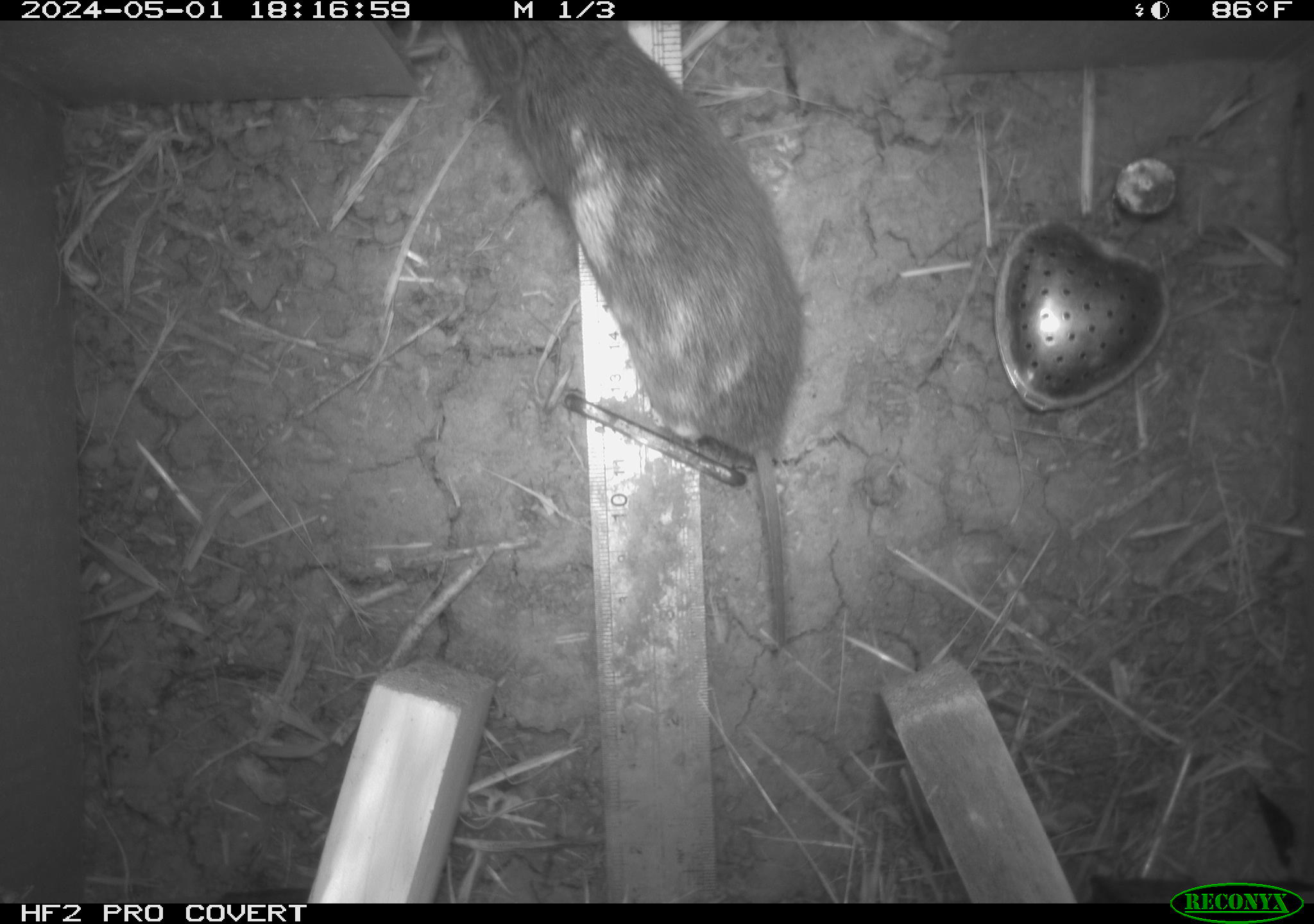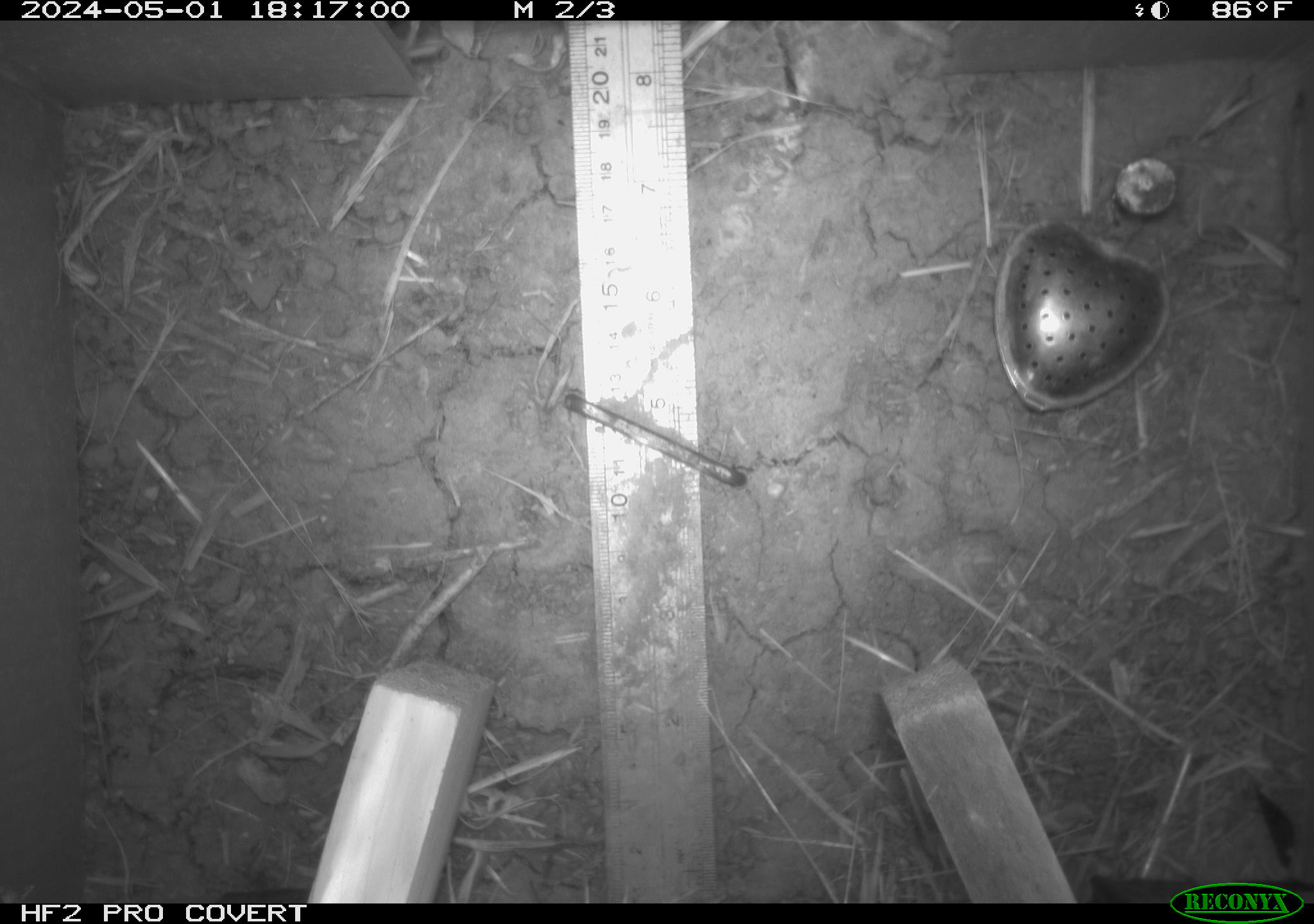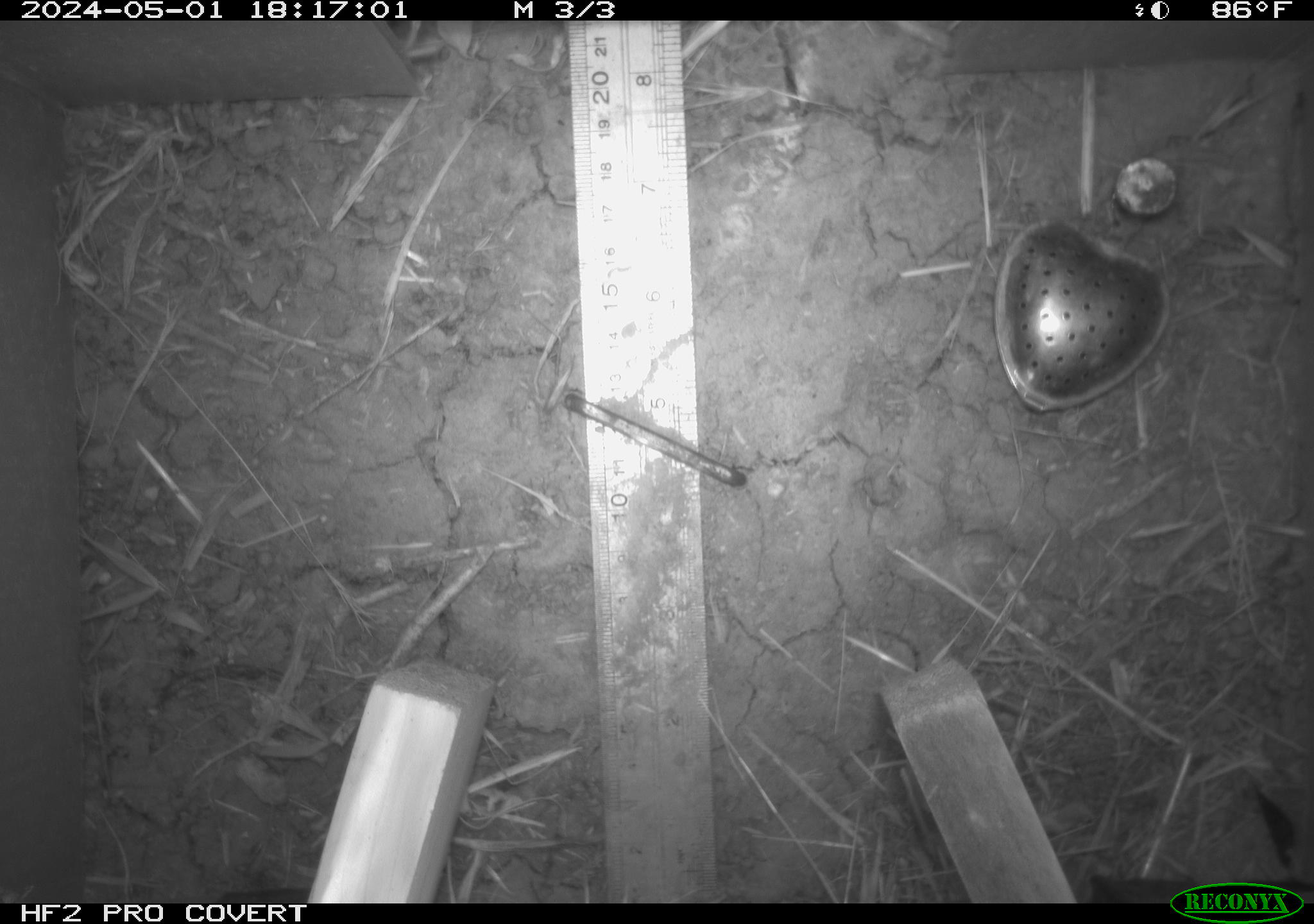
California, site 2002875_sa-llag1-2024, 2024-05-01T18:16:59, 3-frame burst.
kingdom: Animalia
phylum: Chordata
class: Mammalia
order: Rodentia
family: Cricetidae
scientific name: Arvicolinae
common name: voles, lemmings, and muskrats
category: arvicolinae subfamily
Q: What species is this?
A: Arvicolinae subfamily (voles, lemmings, and muskrats) (Arvicolinae).